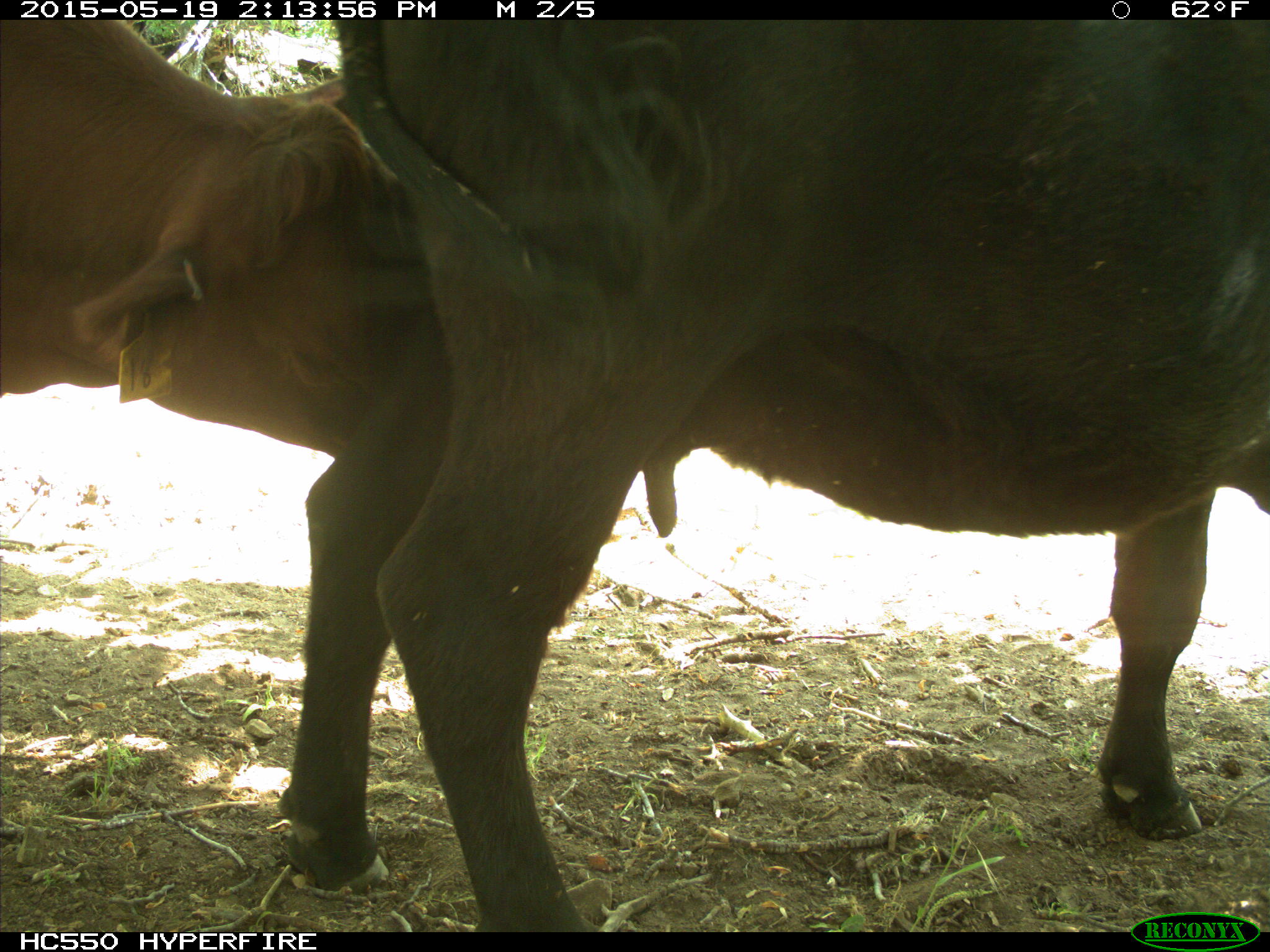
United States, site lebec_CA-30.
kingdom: Animalia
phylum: Chordata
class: Mammalia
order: Artiodactyla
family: Bovidae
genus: Bos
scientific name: Bos taurus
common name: domestic cow